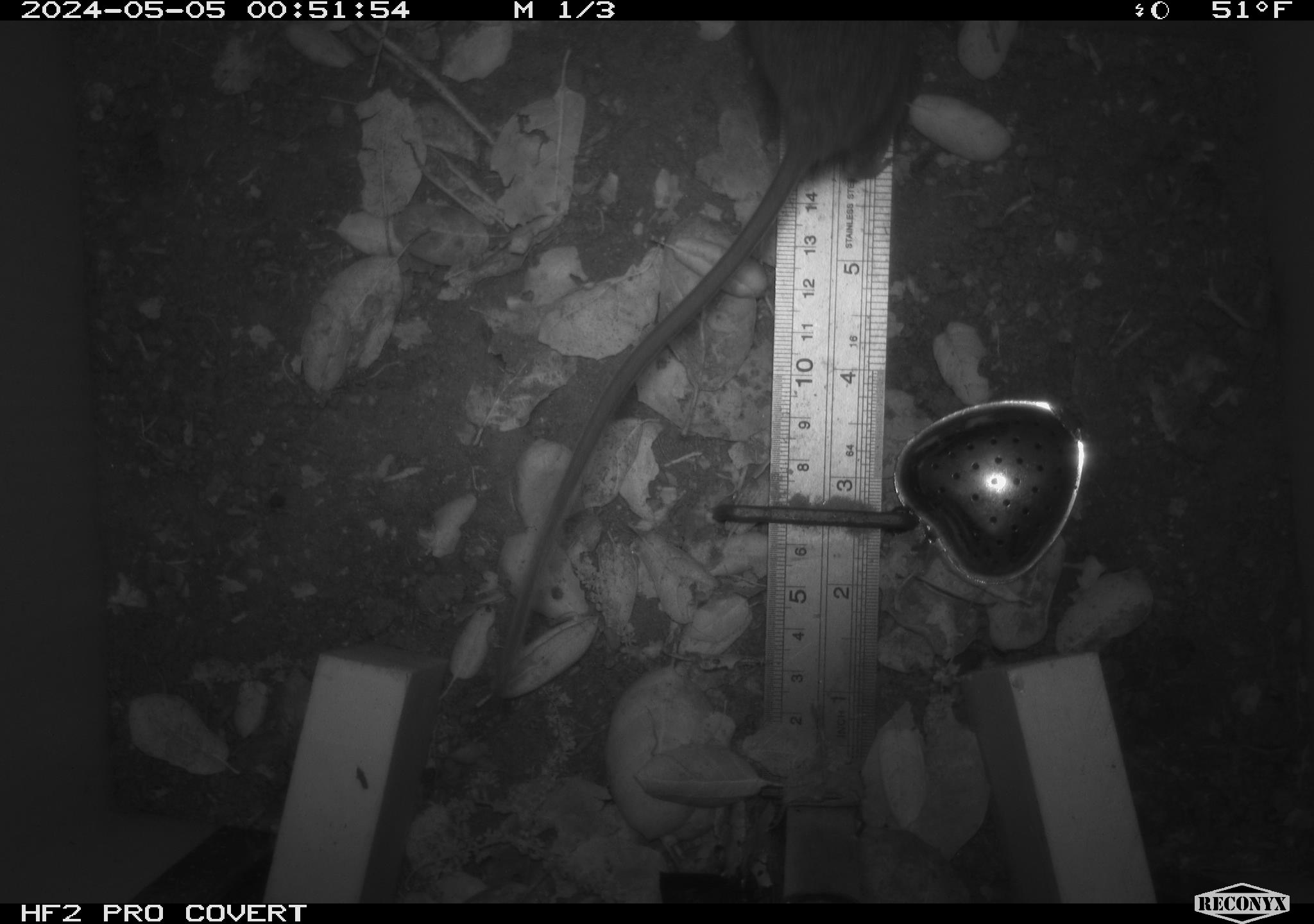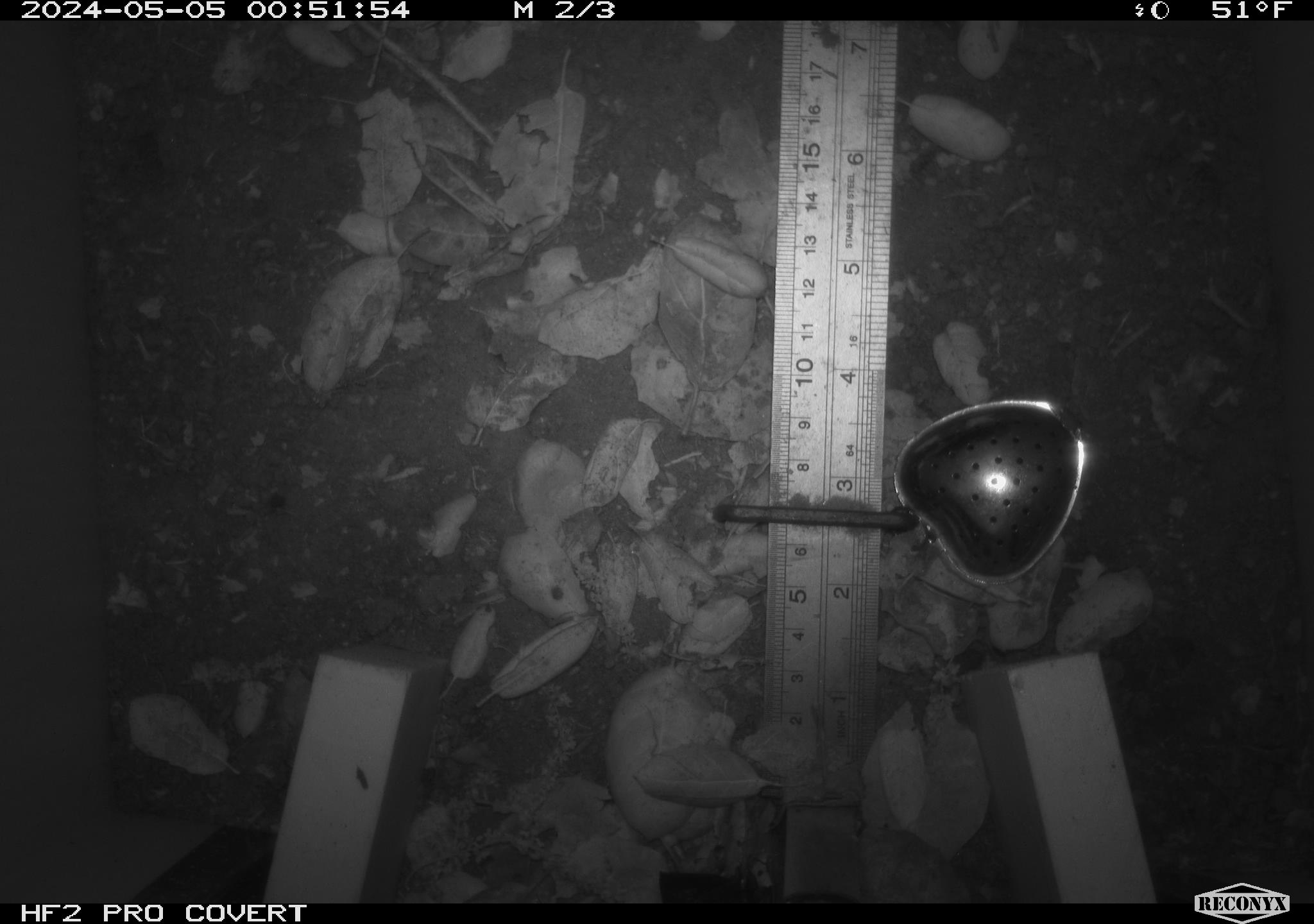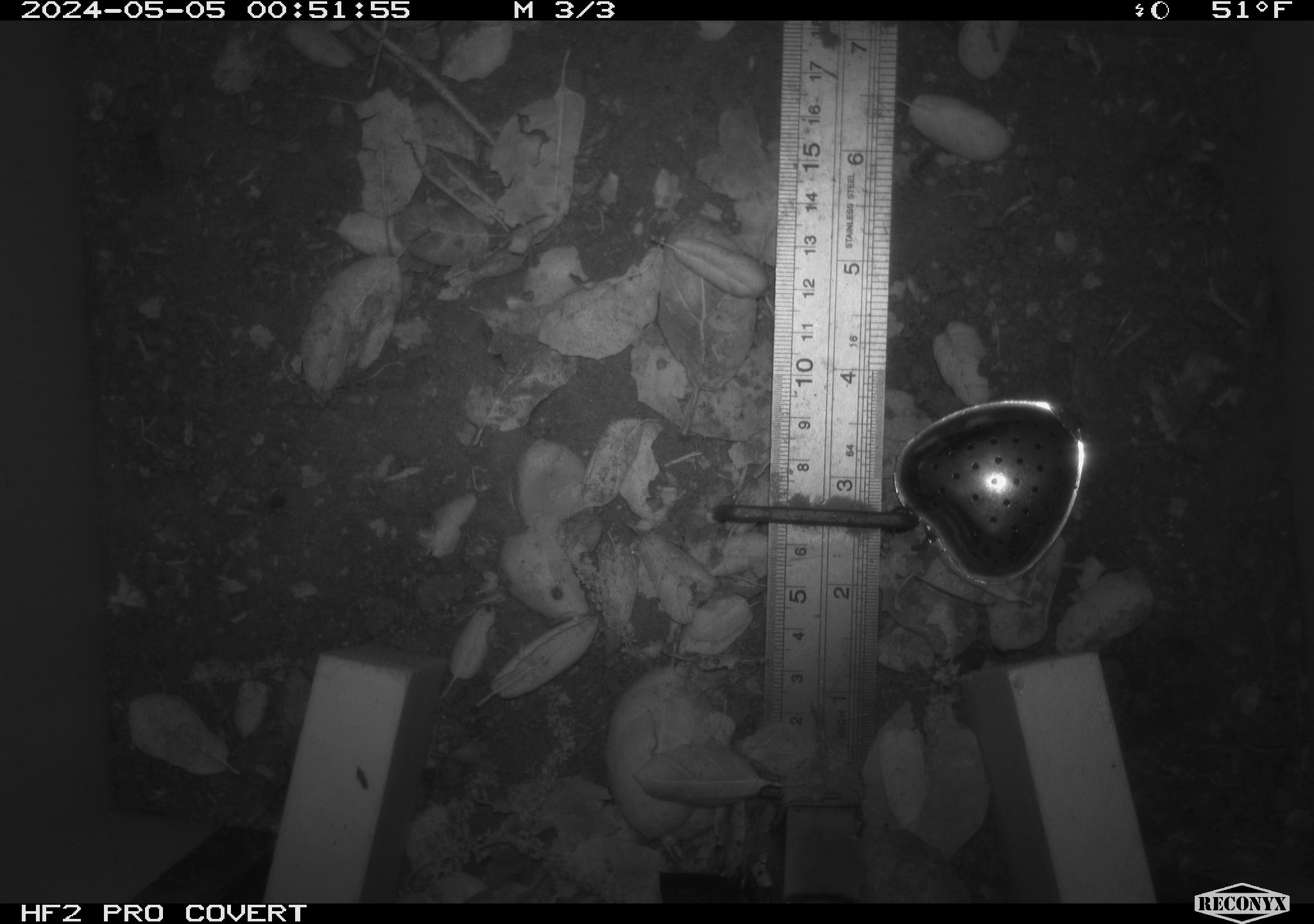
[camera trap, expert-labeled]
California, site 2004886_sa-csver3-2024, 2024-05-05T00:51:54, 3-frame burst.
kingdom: Animalia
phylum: Chordata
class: Mammalia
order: Rodentia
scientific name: Rodentia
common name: rodent